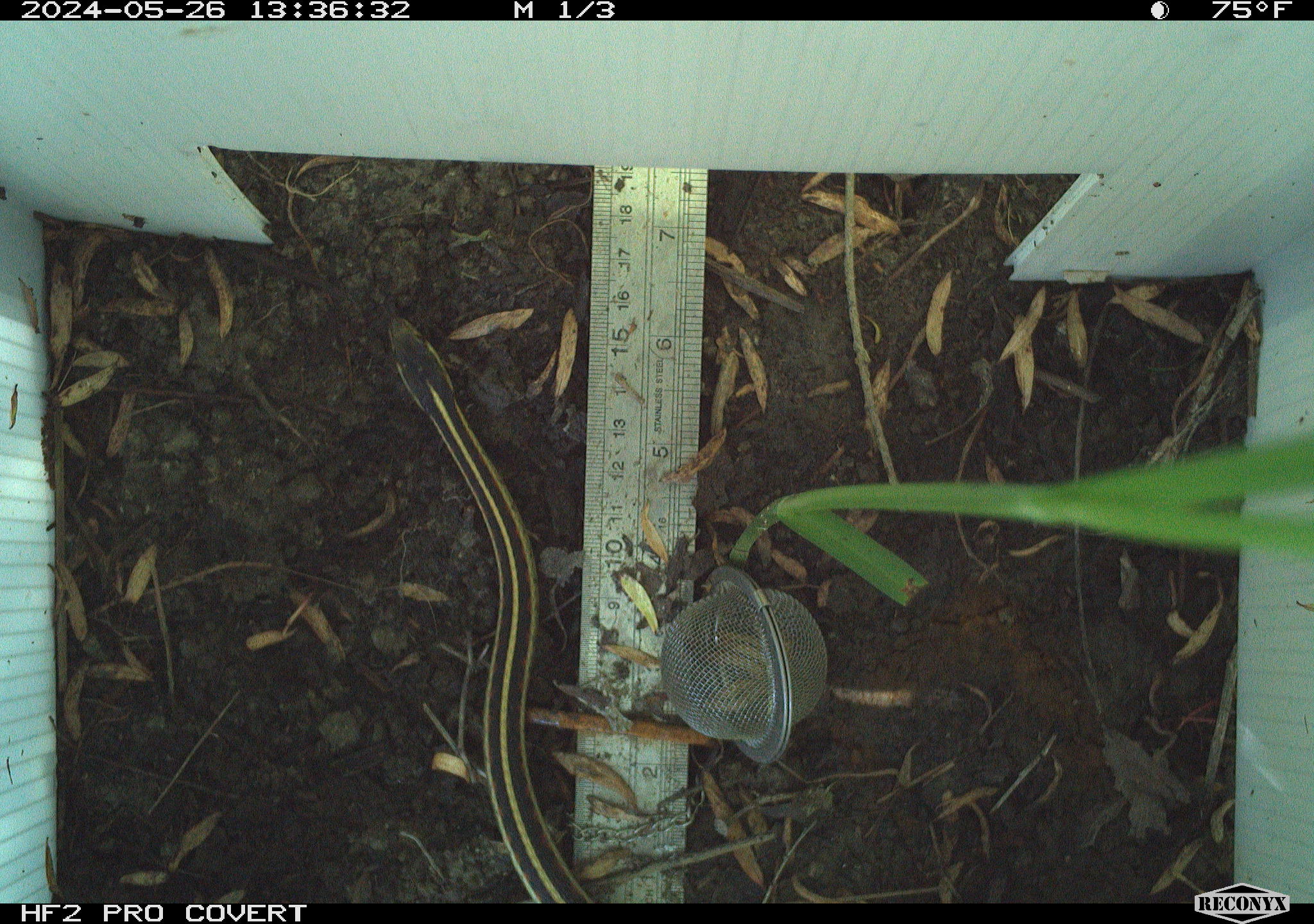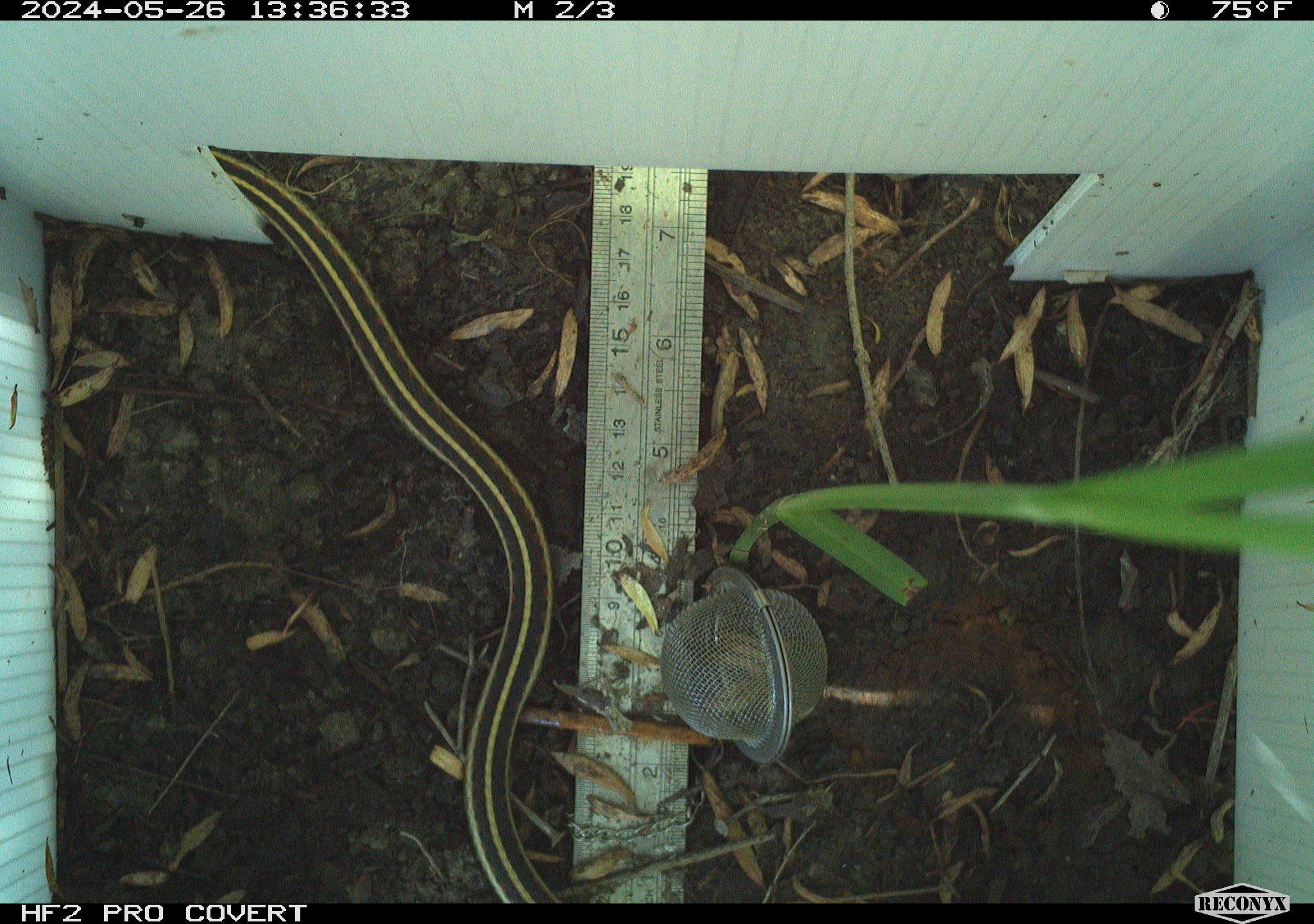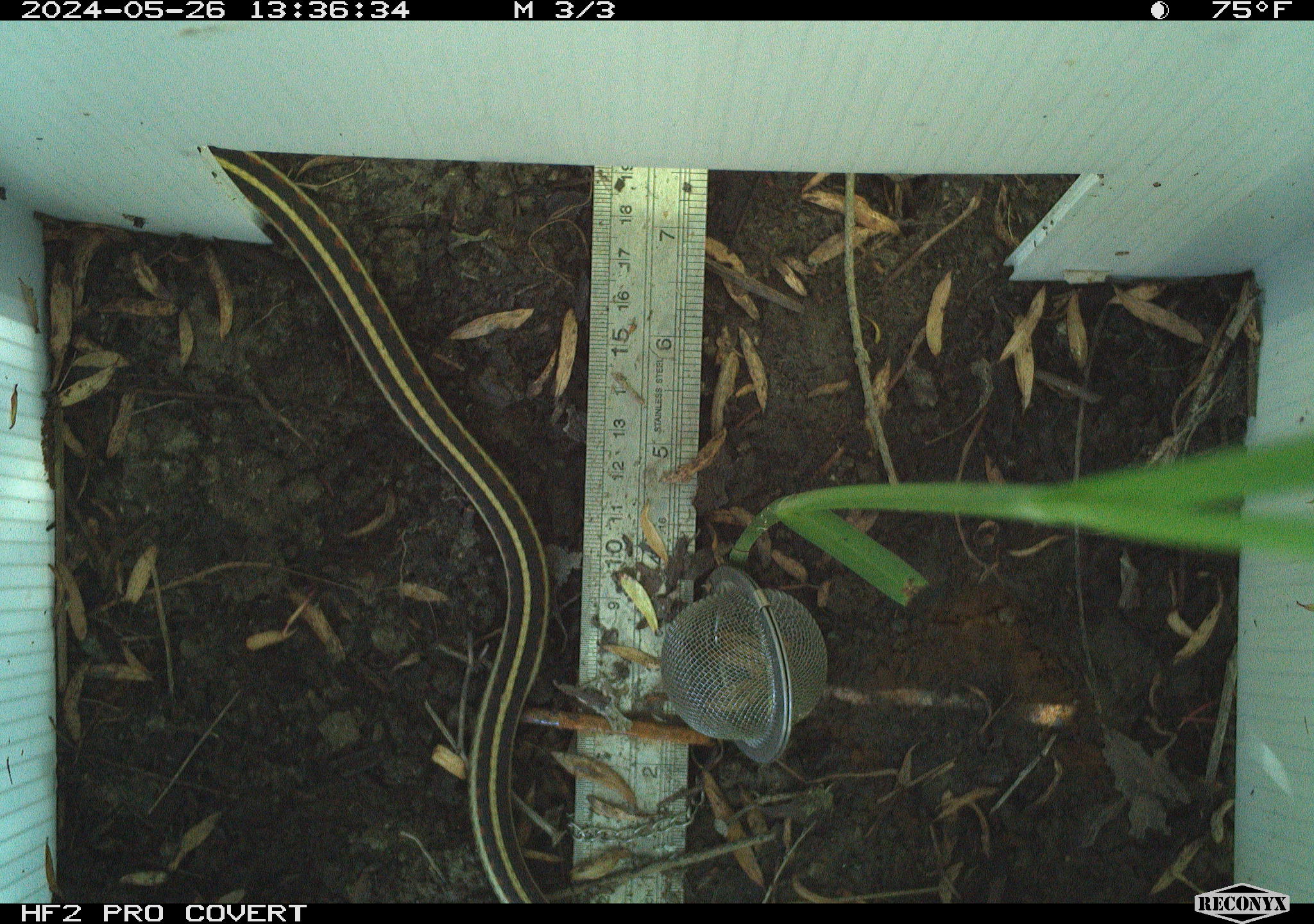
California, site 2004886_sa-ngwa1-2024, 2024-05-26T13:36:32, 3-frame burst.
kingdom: Animalia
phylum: Chordata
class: Reptilia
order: Squamata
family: Colubridae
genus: Thamnophis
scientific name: Thamnophis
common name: american gartersnakes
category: thamnophis species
Thamnophis species (american gartersnakes) (Thamnophis).